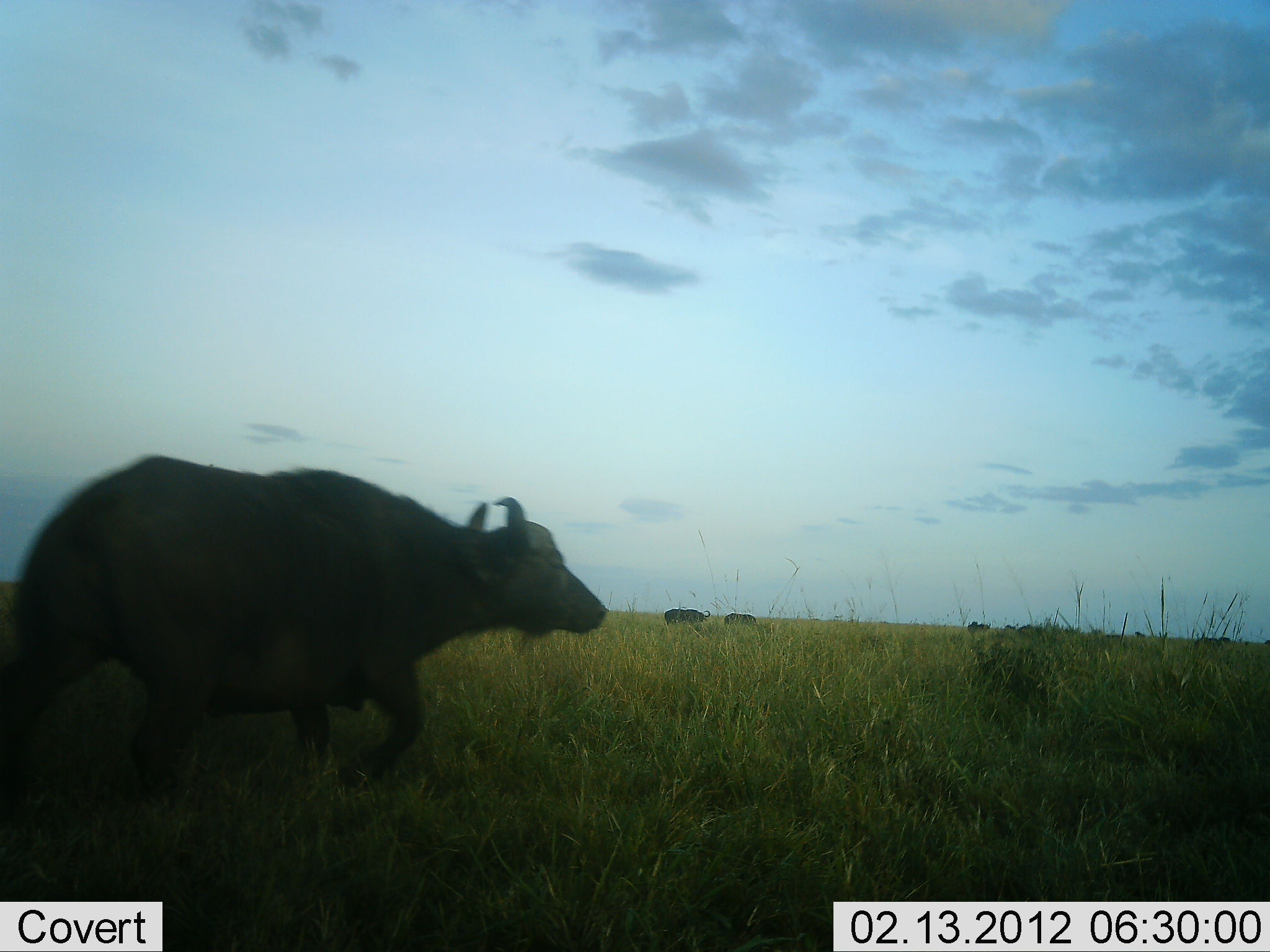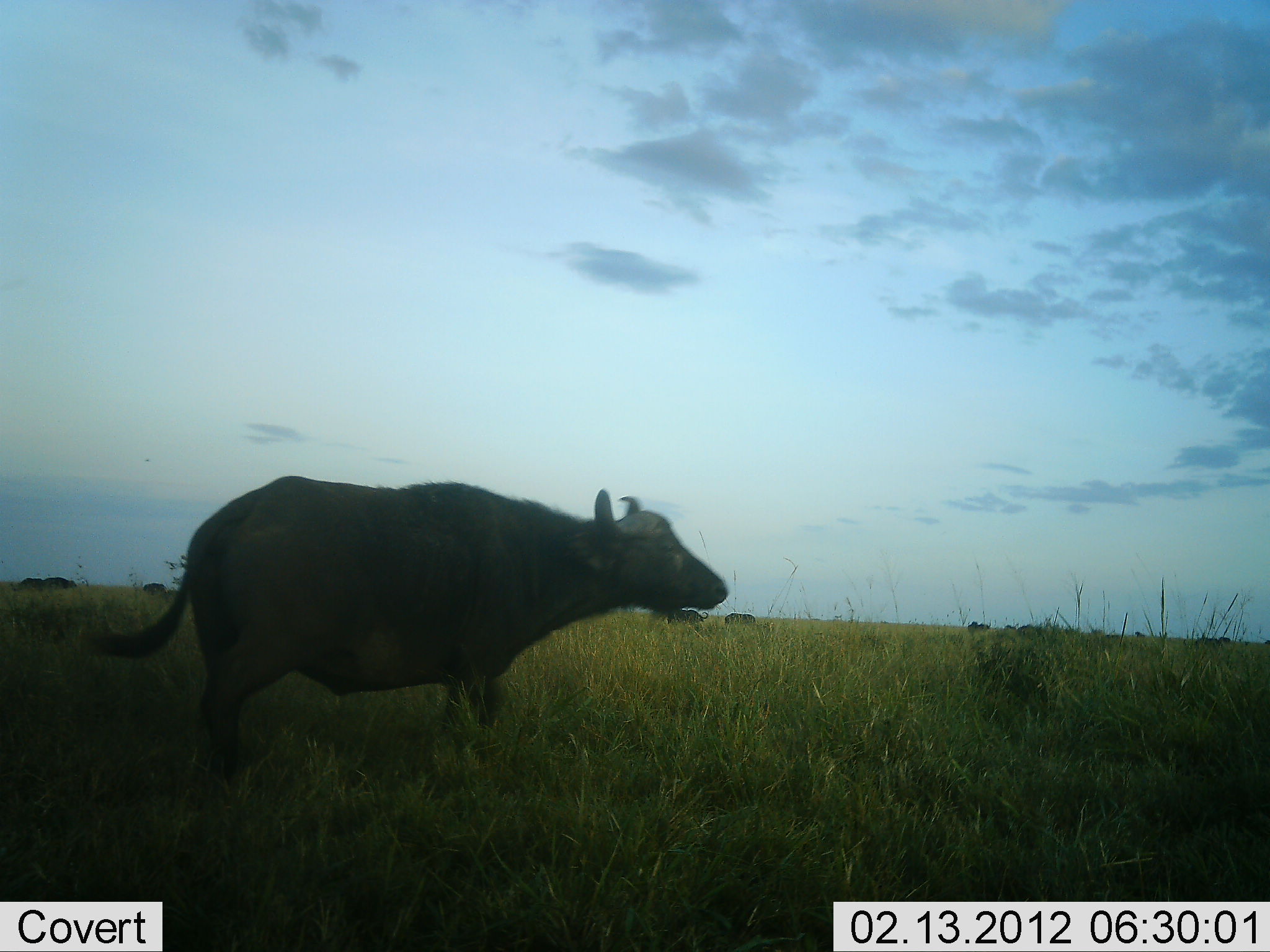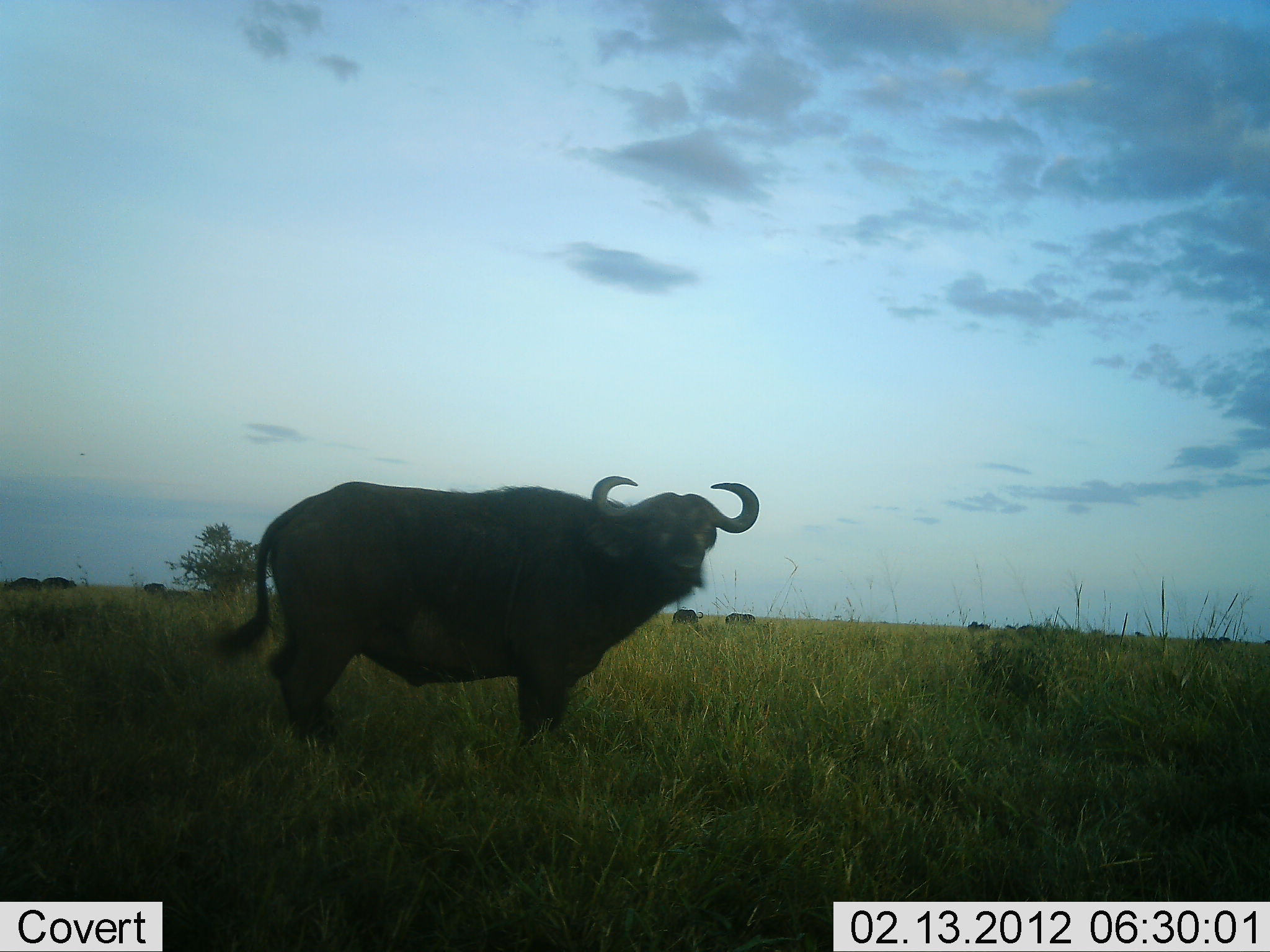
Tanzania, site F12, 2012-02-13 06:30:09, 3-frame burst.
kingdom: Animalia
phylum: Chordata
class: Mammalia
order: Artiodactyla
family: Bovidae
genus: Syncerus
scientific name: Syncerus caffer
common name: cape buffalo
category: buffalo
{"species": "buffalo (cape buffalo) (Syncerus caffer)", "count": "1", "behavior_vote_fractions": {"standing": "45%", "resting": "5%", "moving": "70%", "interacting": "0%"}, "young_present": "0%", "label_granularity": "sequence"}